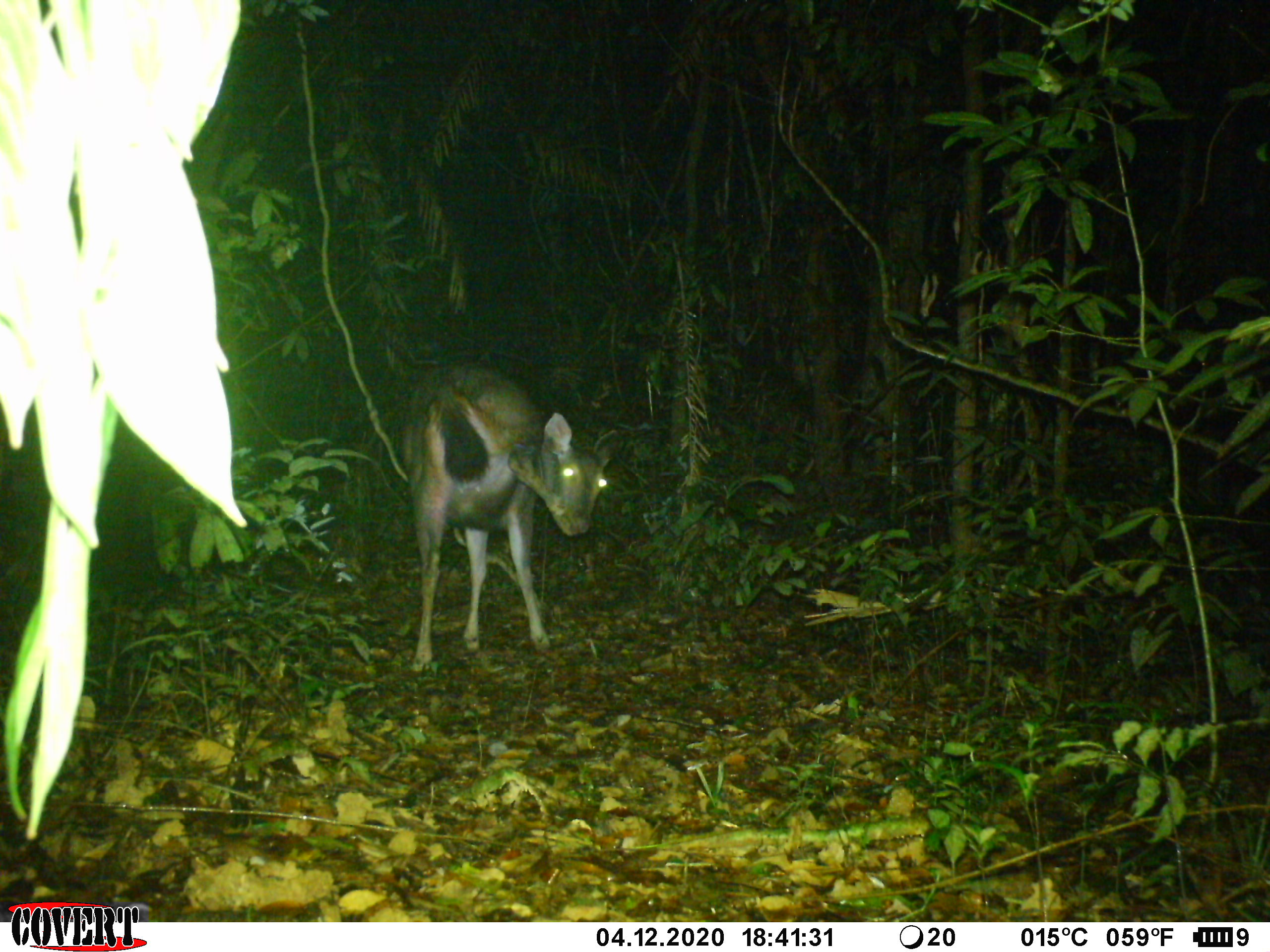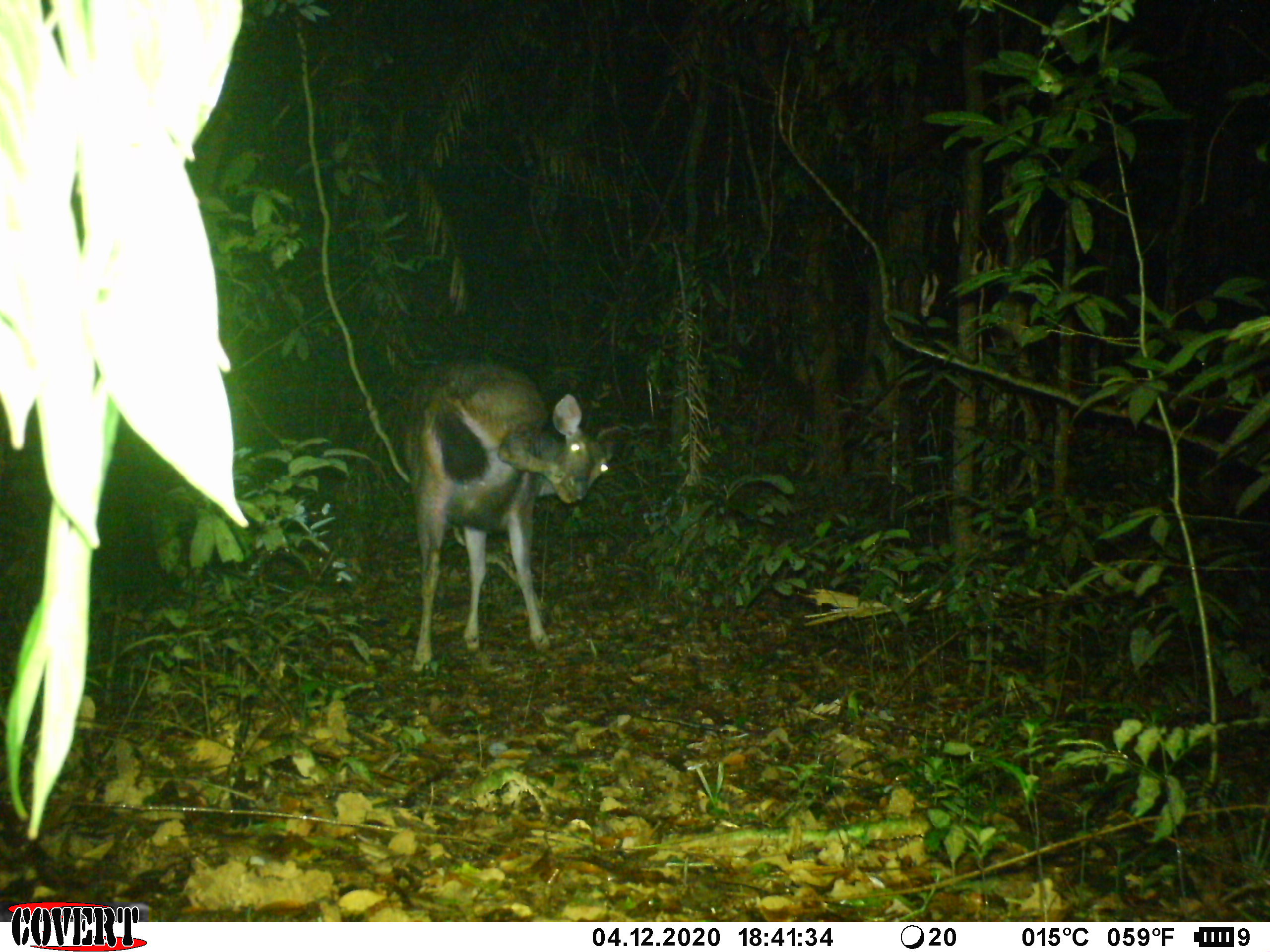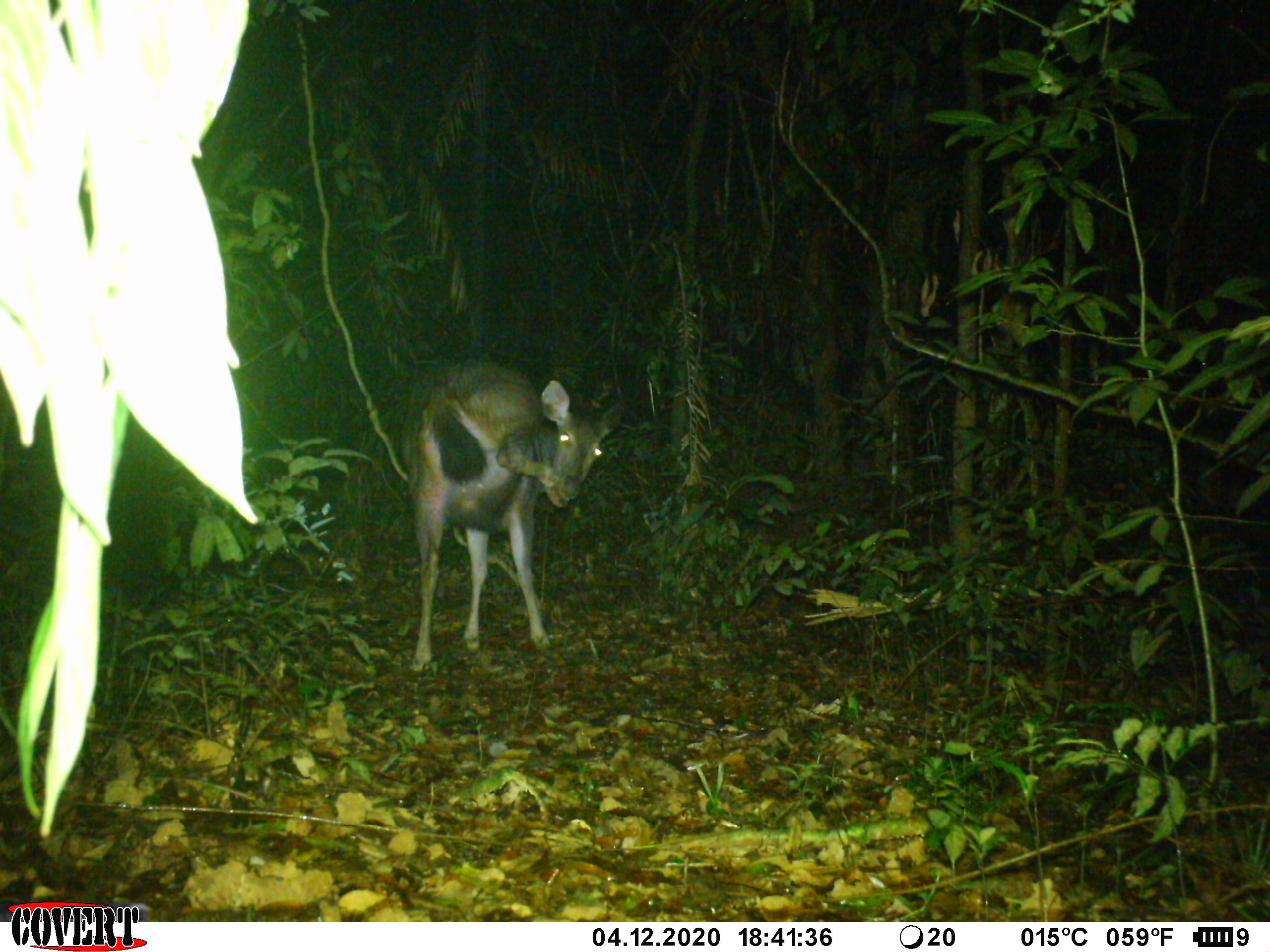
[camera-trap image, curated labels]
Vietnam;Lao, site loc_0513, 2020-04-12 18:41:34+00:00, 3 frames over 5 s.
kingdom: Animalia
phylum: Chordata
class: Mammalia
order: Artiodactyla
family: Cervidae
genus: Rusa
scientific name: Rusa unicolor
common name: sambar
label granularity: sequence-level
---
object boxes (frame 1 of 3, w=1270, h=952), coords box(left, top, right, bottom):
sambar: box(401, 360, 619, 671)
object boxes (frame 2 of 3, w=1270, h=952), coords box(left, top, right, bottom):
sambar: box(403, 352, 623, 676)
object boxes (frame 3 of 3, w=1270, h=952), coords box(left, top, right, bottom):
sambar: box(397, 353, 625, 679)